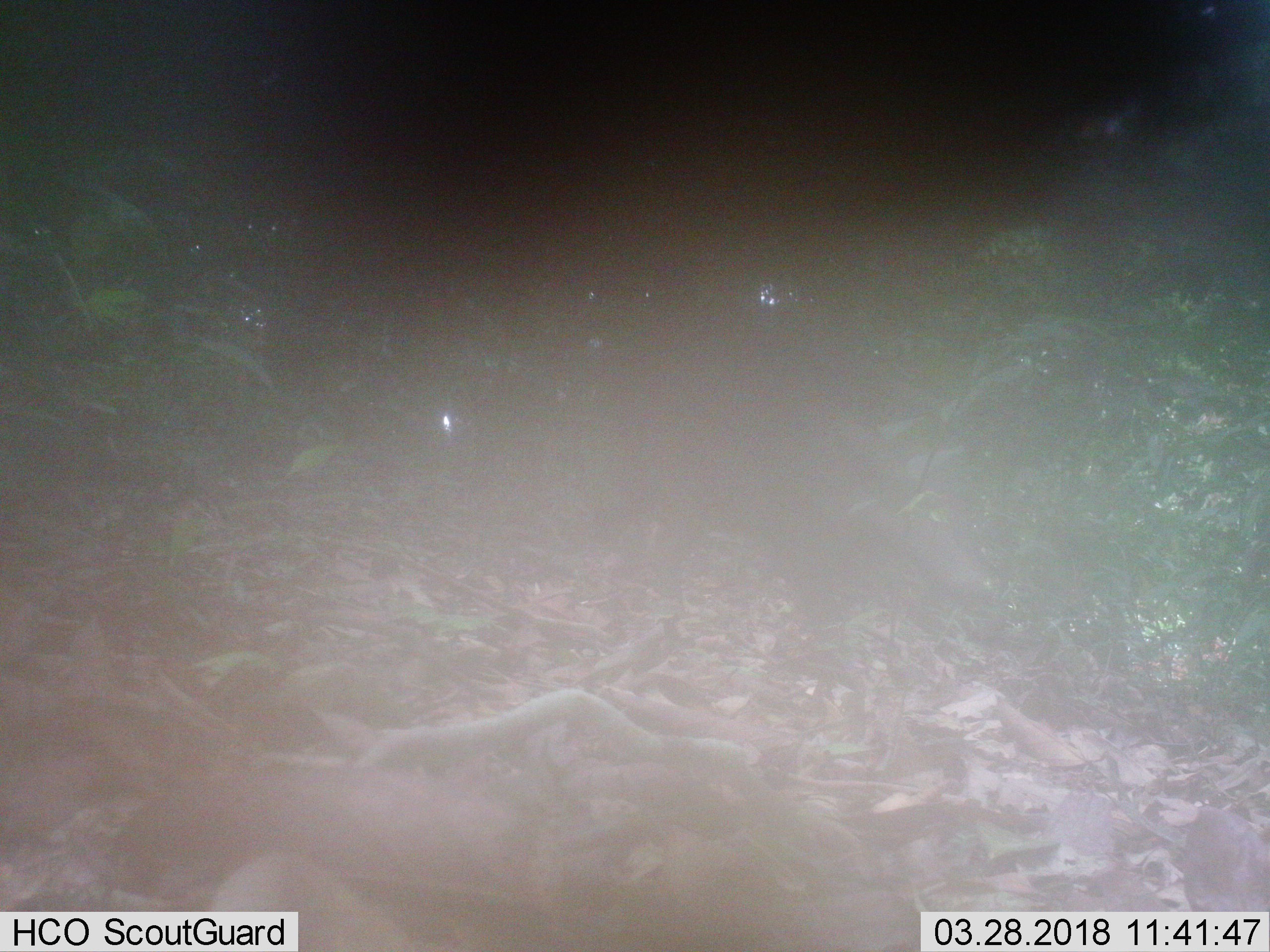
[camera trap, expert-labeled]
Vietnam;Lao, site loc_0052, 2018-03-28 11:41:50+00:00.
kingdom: Animalia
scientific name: Animalia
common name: animal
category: unidentified animal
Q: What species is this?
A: Unidentified animal (animal) (Animalia).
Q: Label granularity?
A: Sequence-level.